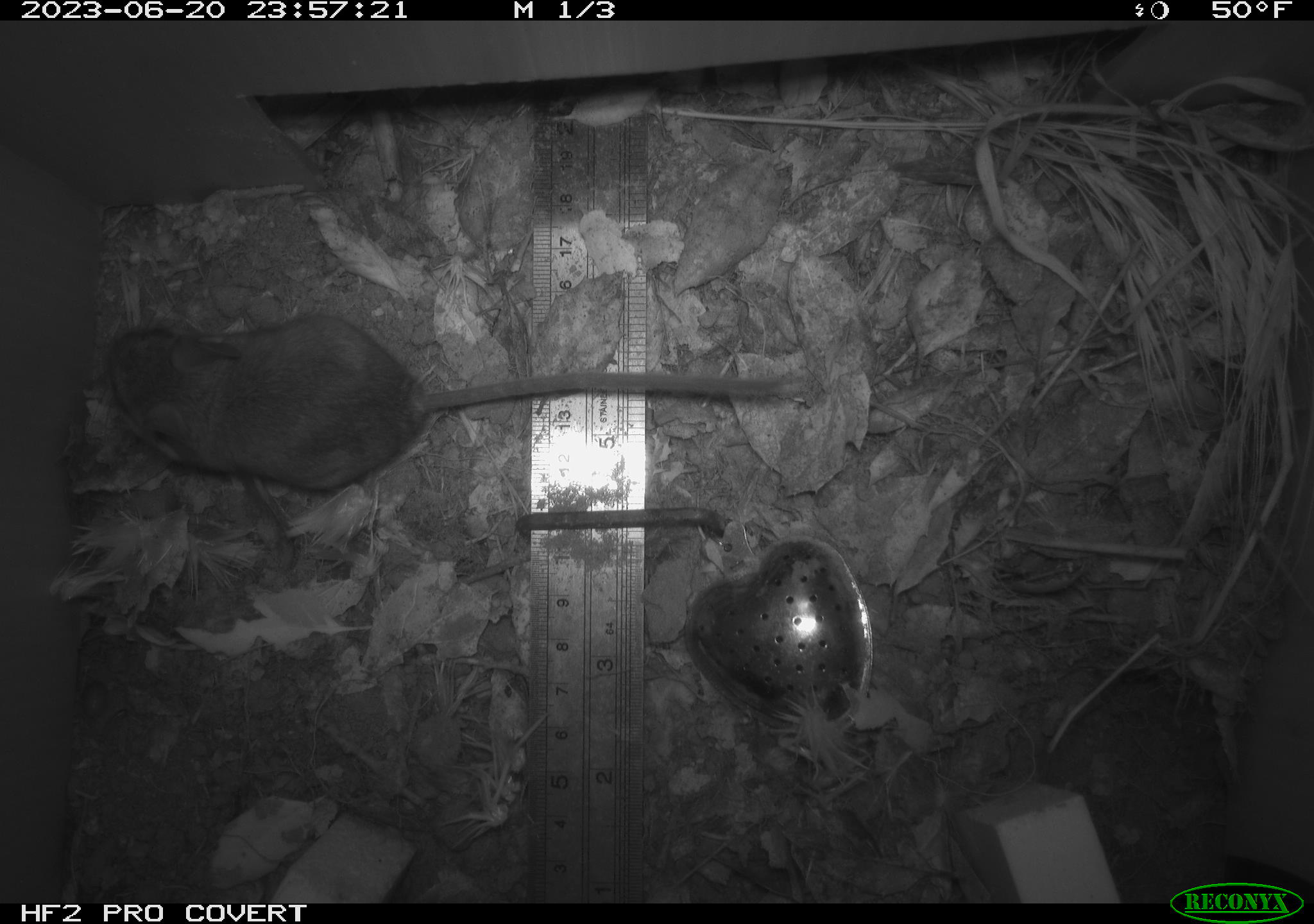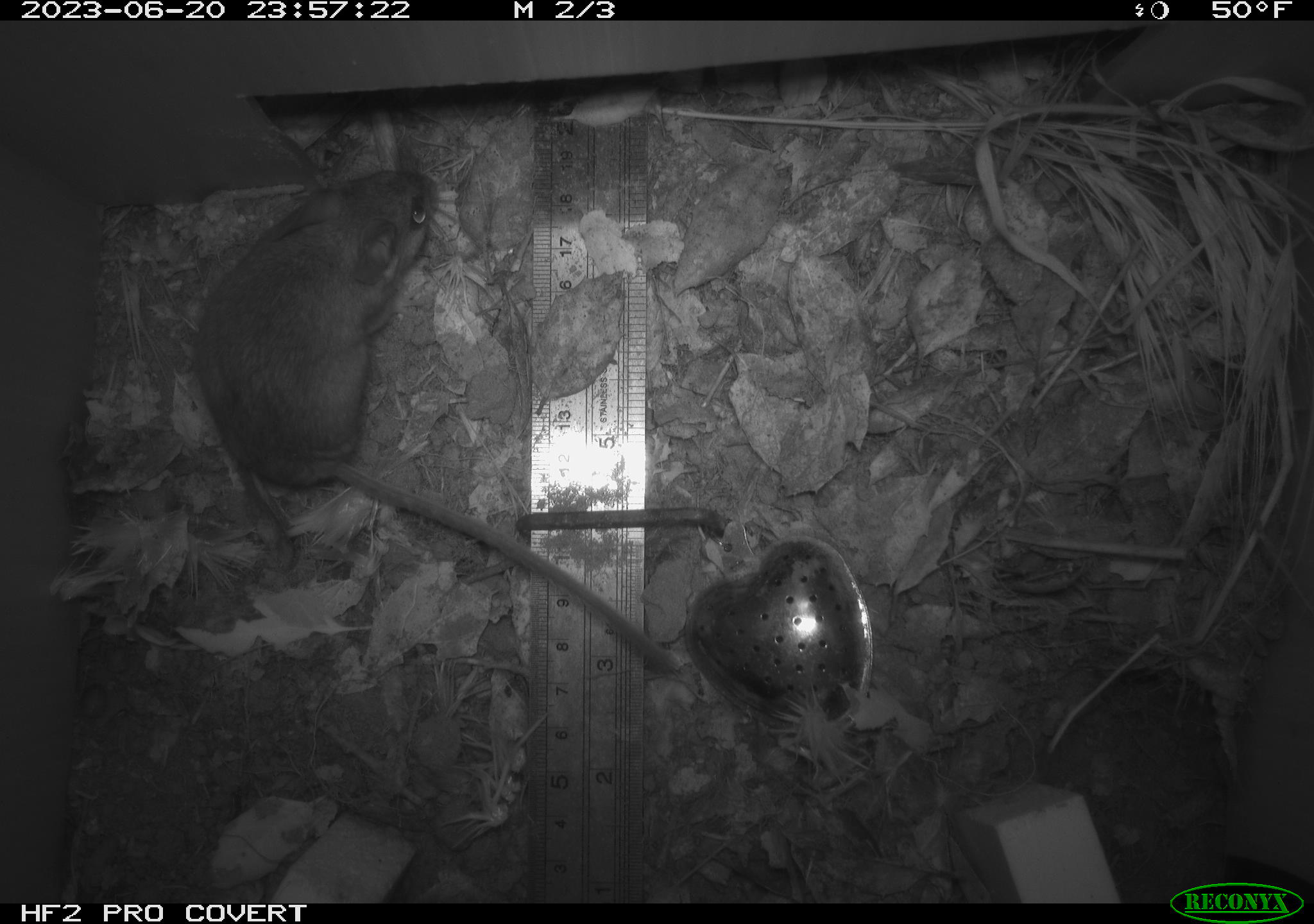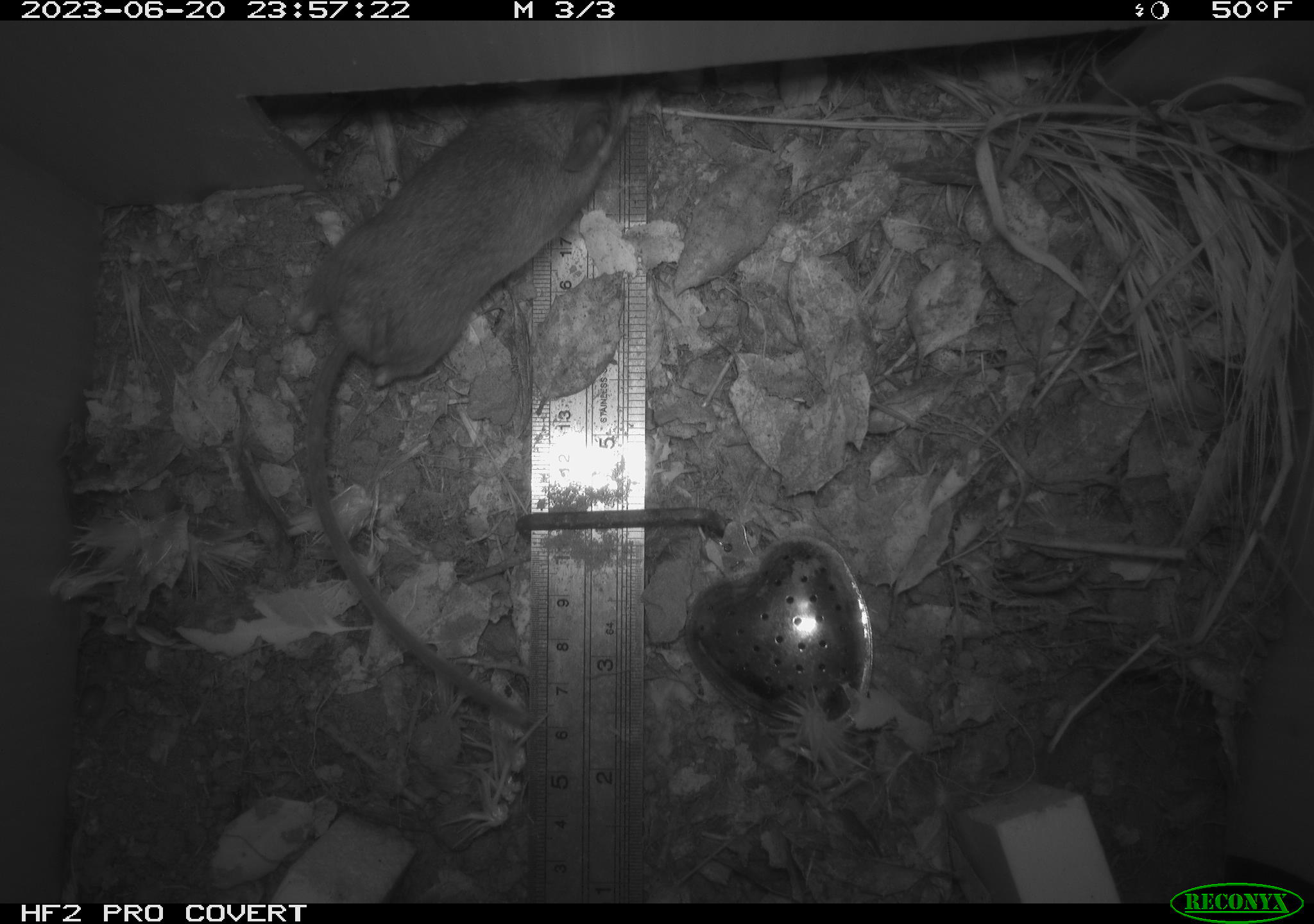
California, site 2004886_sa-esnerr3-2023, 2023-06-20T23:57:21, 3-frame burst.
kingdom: Animalia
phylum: Chordata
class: Mammalia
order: Rodentia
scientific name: Rodentia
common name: mouse species